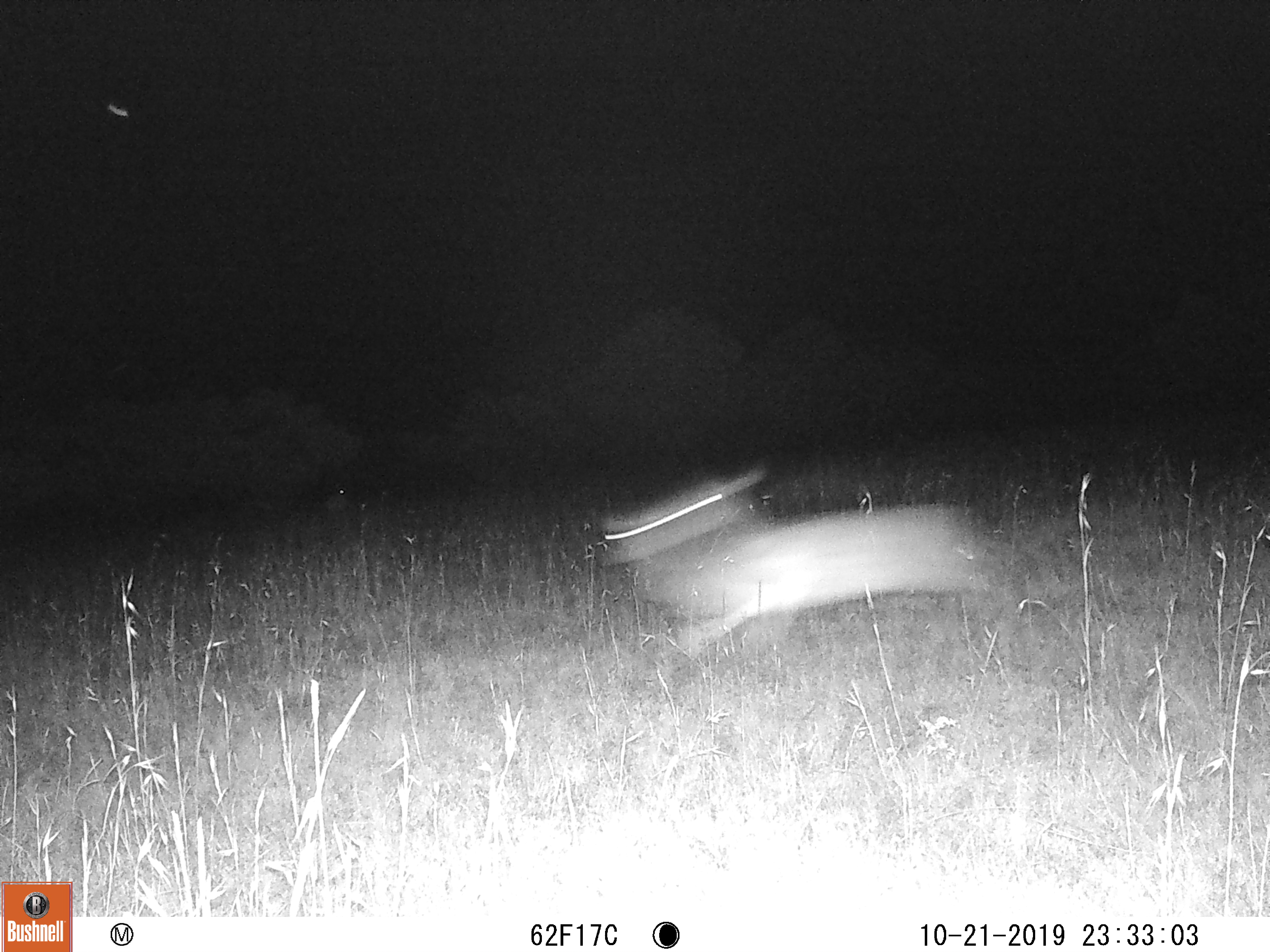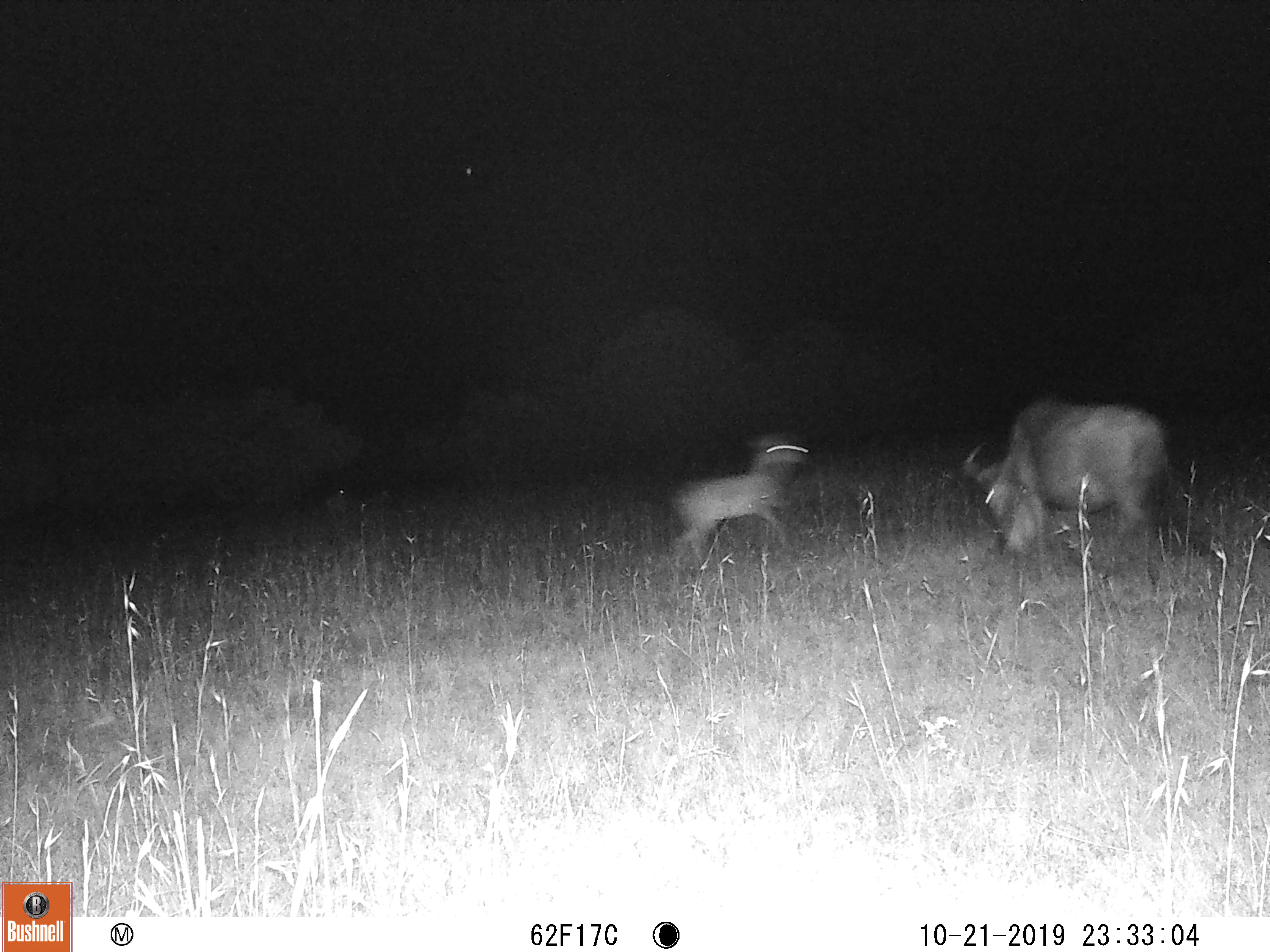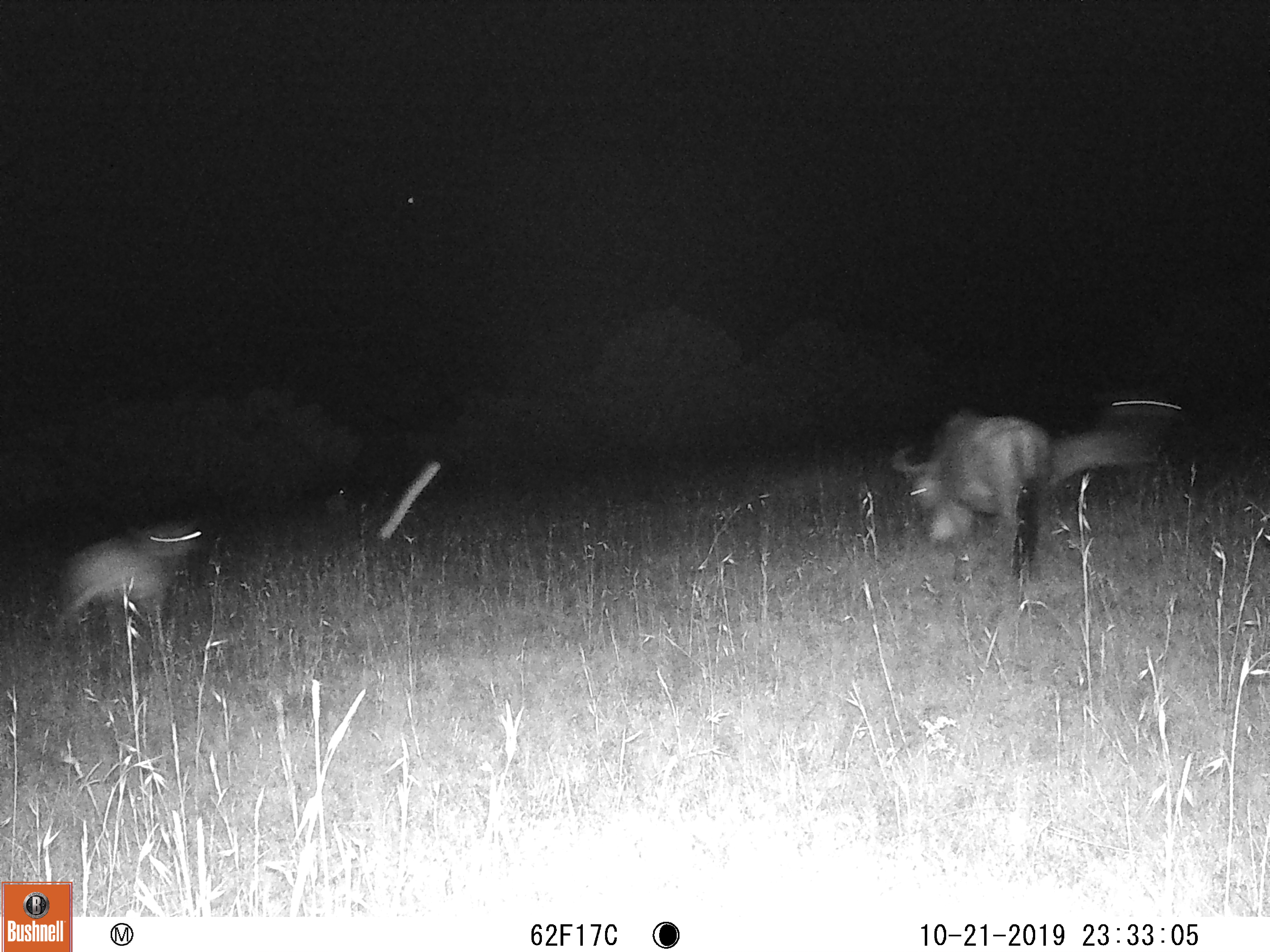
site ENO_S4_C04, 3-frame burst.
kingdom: Animalia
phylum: Chordata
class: Mammalia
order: Artiodactyla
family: Bovidae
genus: Aepyceros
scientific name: Aepyceros melampus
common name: impala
Impala (Aepyceros melampus), count 1. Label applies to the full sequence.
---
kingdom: Animalia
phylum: Chordata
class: Mammalia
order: Artiodactyla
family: Bovidae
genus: Connochaetes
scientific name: Connochaetes taurinus taurinus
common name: blue wildebeest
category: wildebeestblue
Wildebeestblue (blue wildebeest) (Connochaetes taurinus taurinus), count 1. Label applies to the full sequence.